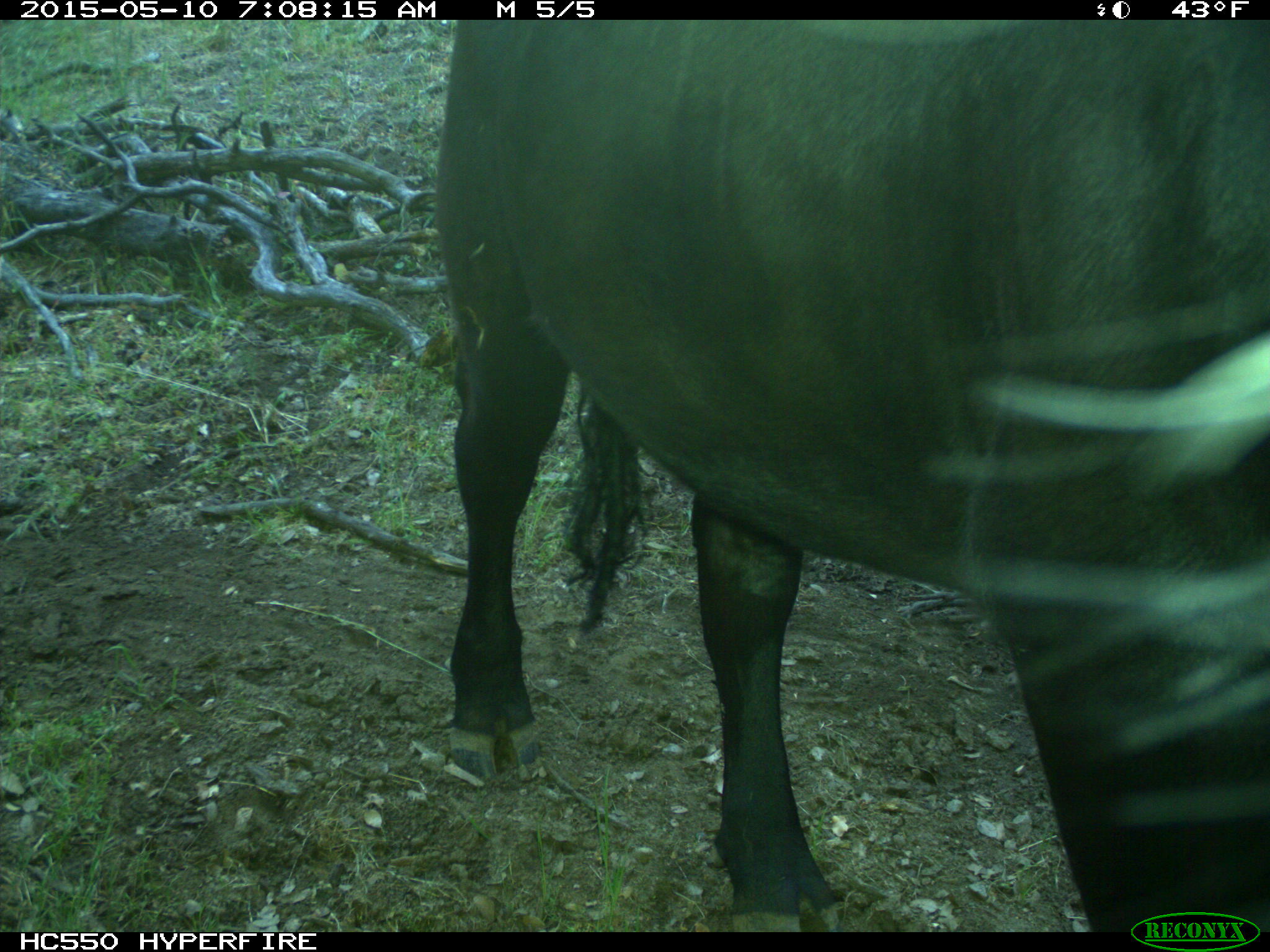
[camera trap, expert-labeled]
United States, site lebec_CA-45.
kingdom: Animalia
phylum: Chordata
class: Mammalia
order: Artiodactyla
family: Bovidae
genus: Bos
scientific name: Bos taurus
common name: domestic cow